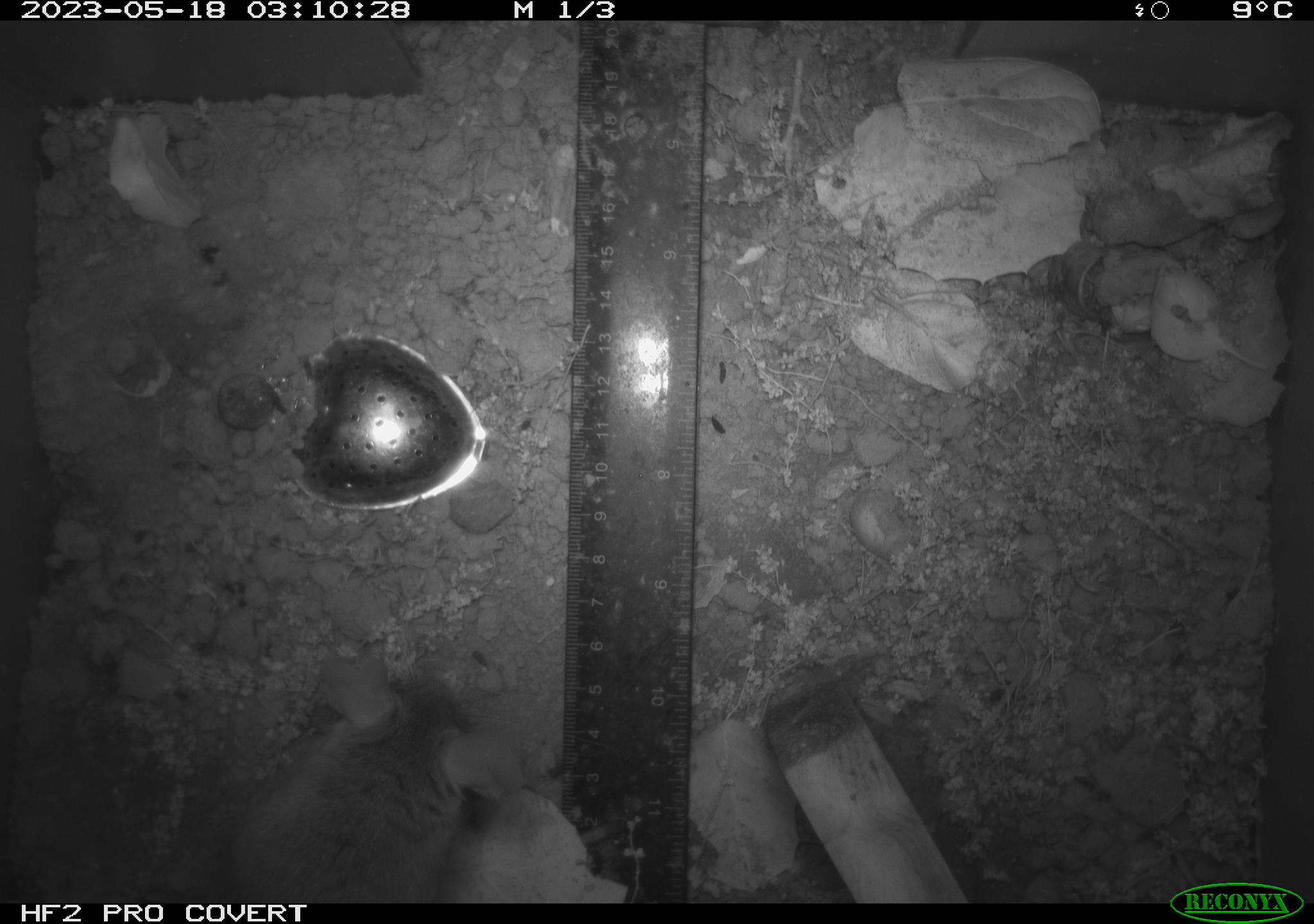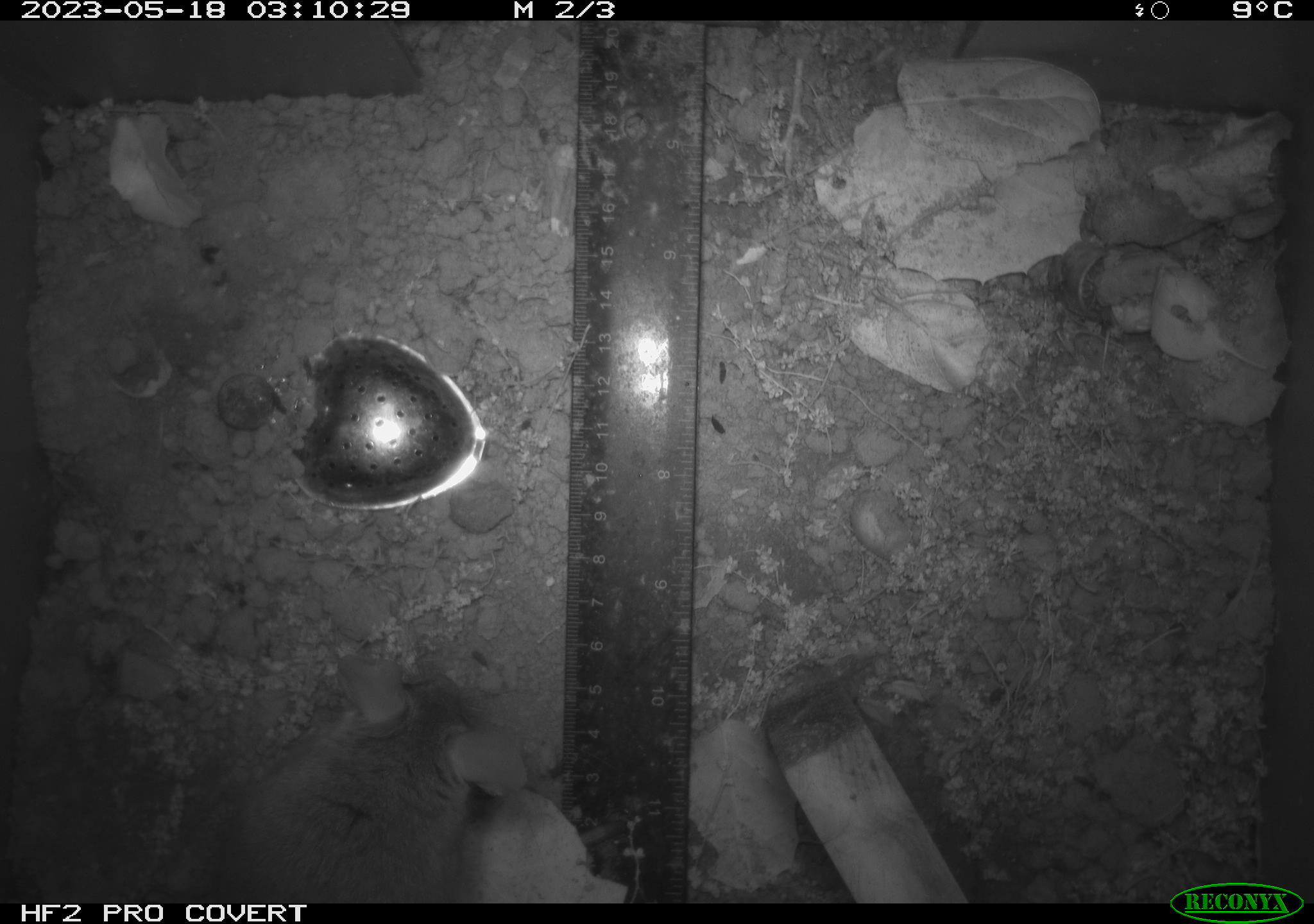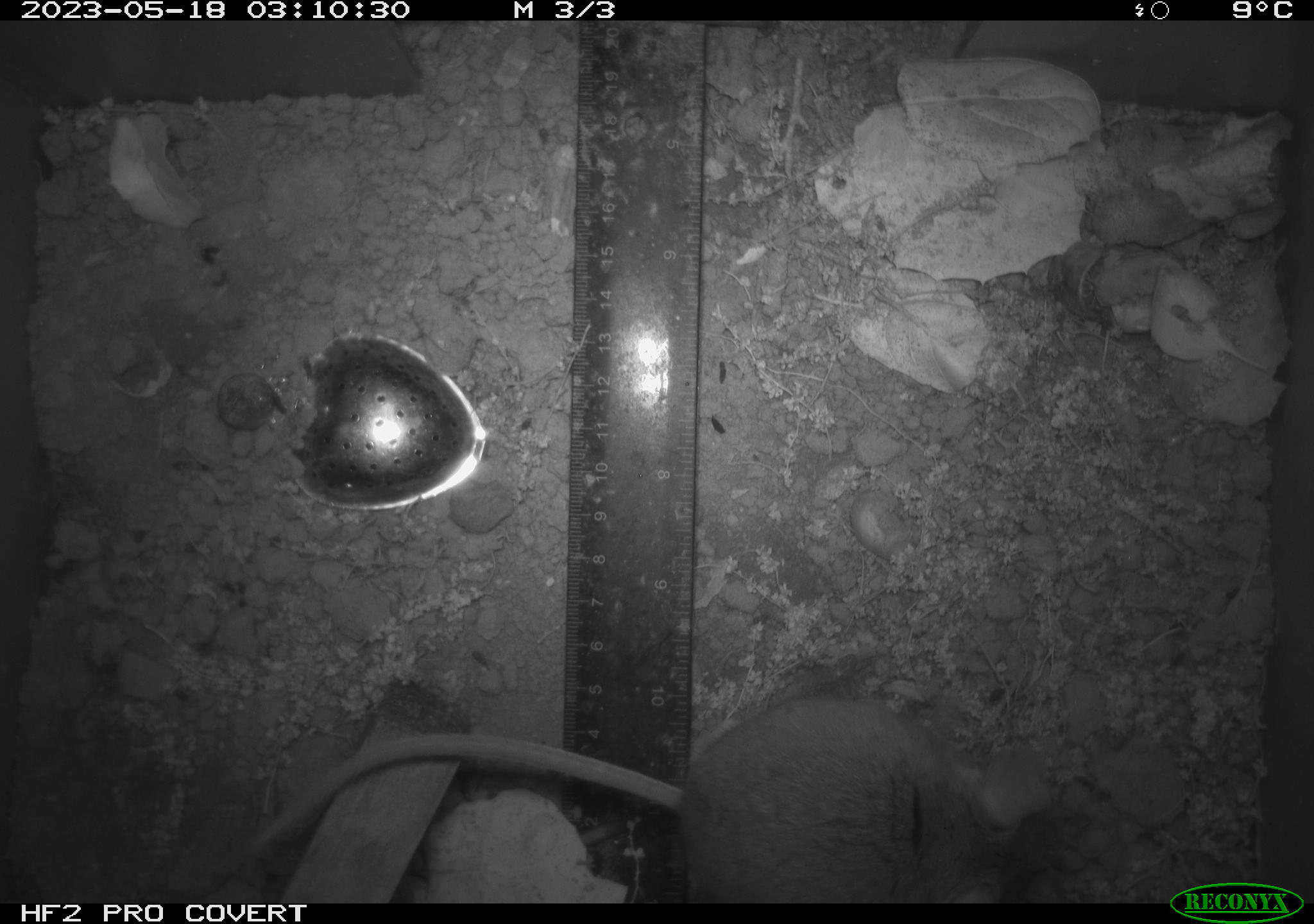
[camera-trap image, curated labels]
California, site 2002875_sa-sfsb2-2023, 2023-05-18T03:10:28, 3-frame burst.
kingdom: Animalia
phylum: Chordata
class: Mammalia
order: Rodentia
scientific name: Rodentia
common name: mouse species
Mouse species (Rodentia).